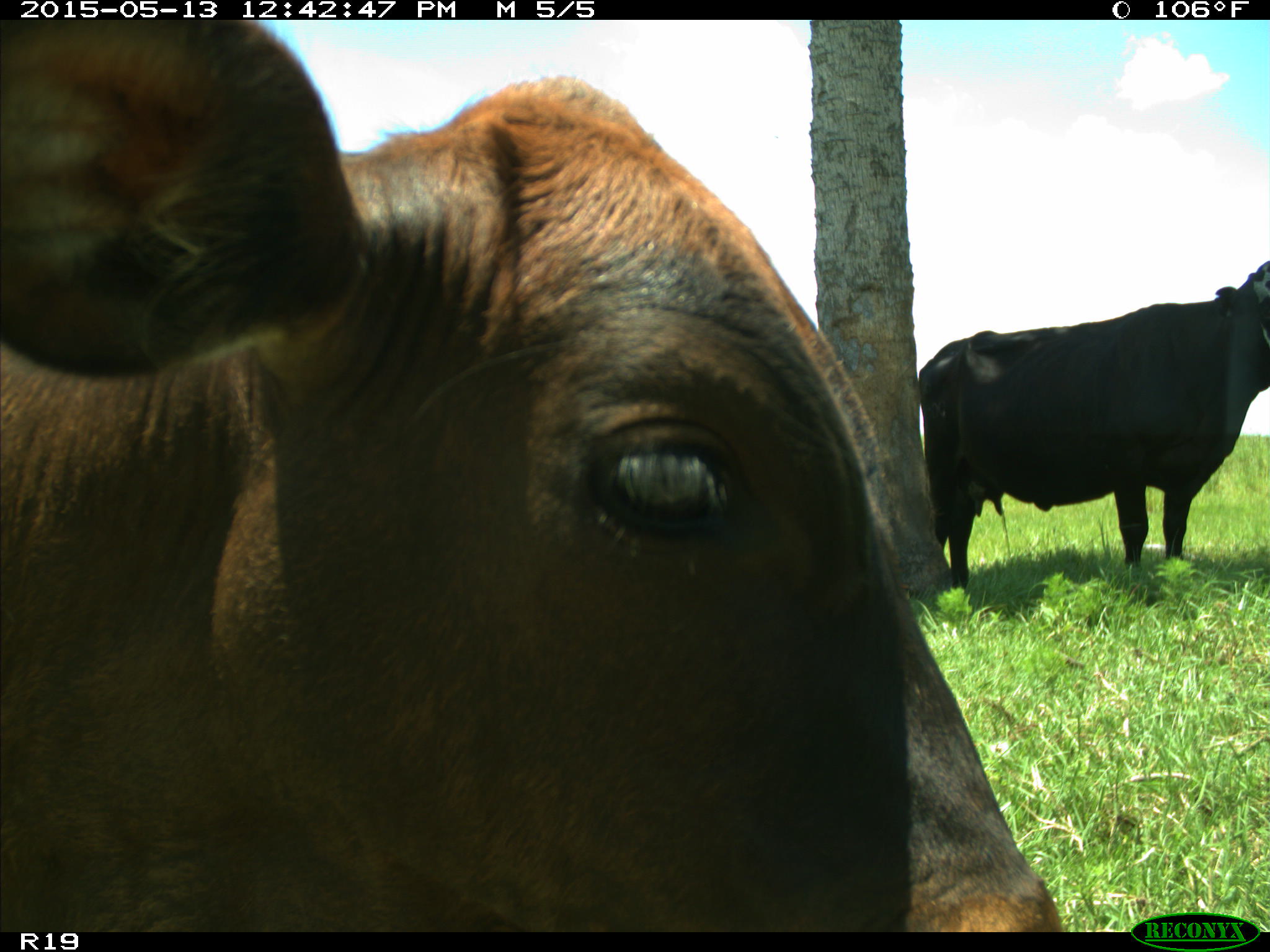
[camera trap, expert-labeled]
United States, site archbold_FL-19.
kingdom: Animalia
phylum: Chordata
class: Mammalia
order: Artiodactyla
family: Bovidae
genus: Bos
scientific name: Bos taurus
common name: domestic cow